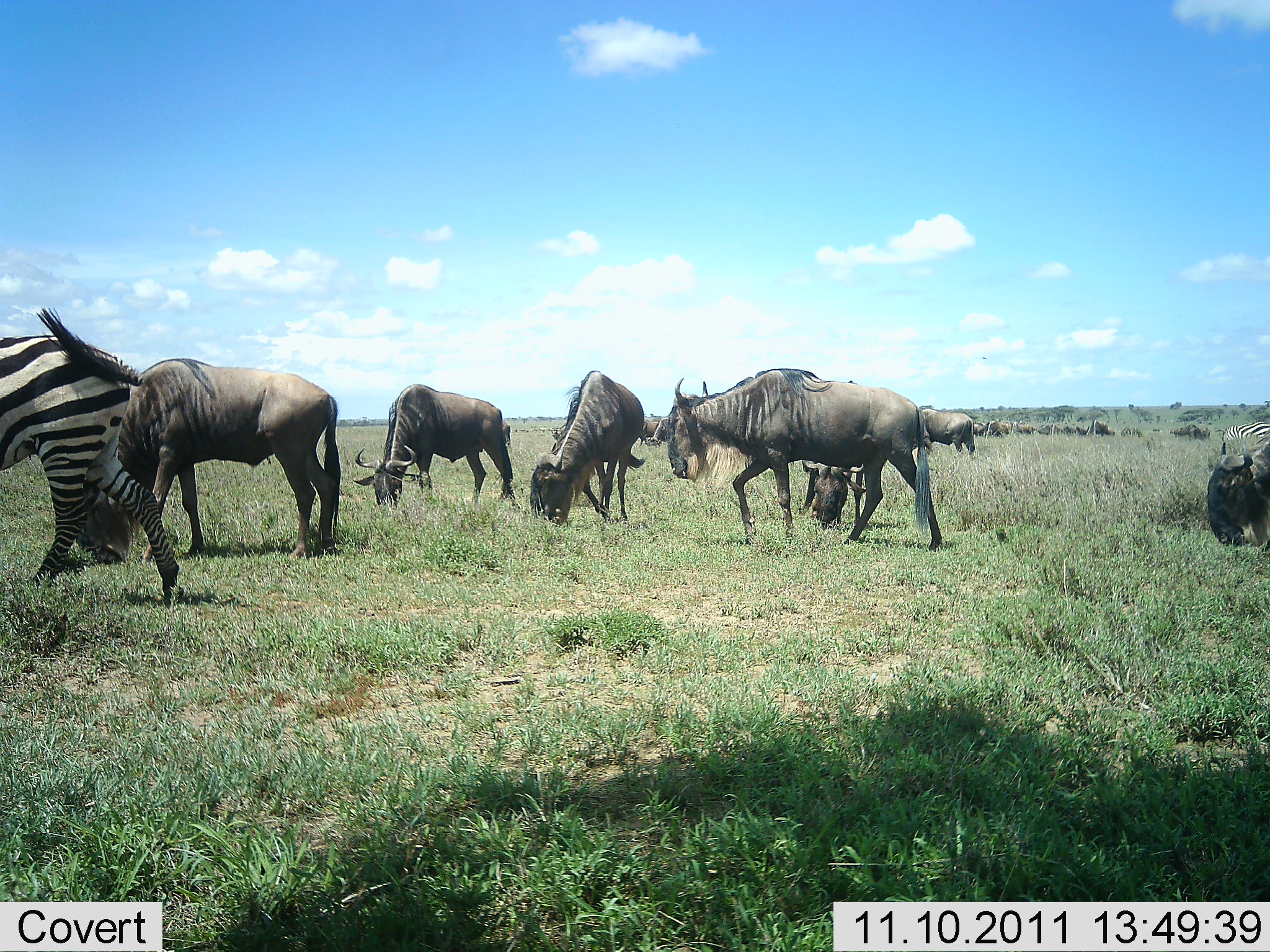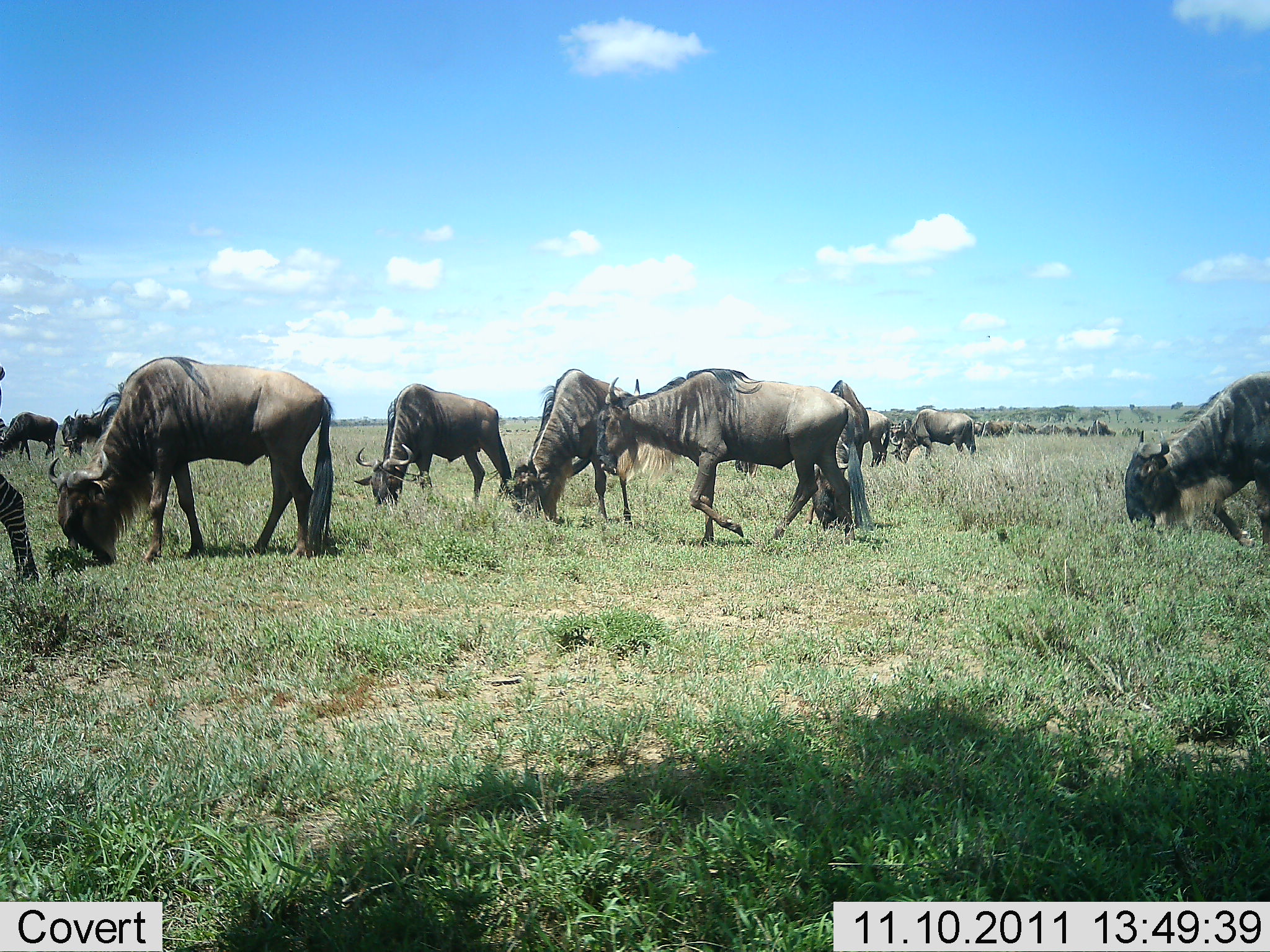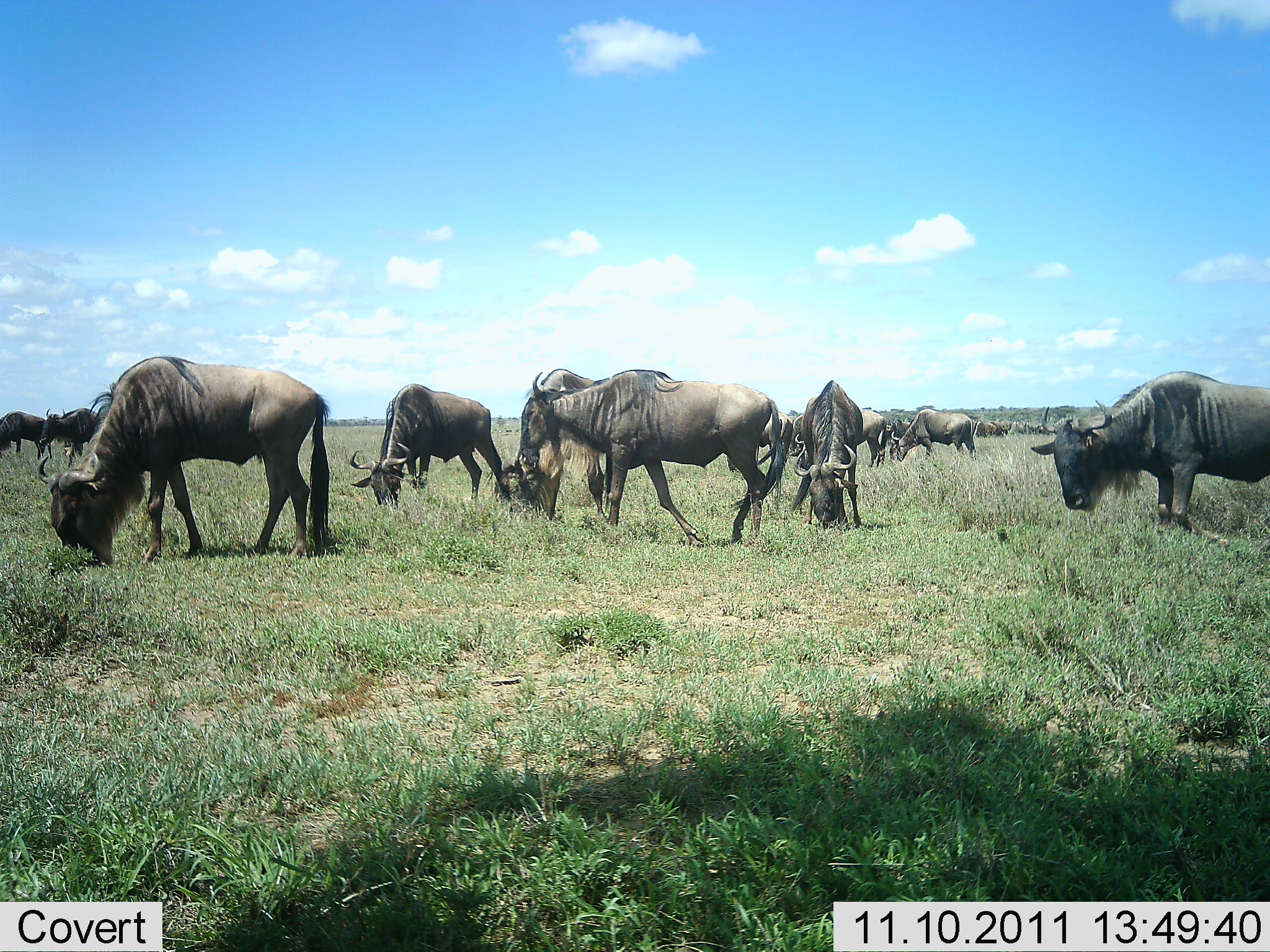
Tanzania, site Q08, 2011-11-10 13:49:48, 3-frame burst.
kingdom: Animalia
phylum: Chordata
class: Mammalia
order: Artiodactyla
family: Bovidae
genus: Connochaetes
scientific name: Connochaetes taurinus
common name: blue wildebeest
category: wildebeest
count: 11-50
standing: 62%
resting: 0%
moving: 56%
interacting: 0%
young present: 0%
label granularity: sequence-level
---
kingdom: Animalia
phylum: Chordata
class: Mammalia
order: Perissodactyla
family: Equidae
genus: Equus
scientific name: Equus quagga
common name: plains zebra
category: zebra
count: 1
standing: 8%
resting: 0%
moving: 100%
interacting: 0%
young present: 0%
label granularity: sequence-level